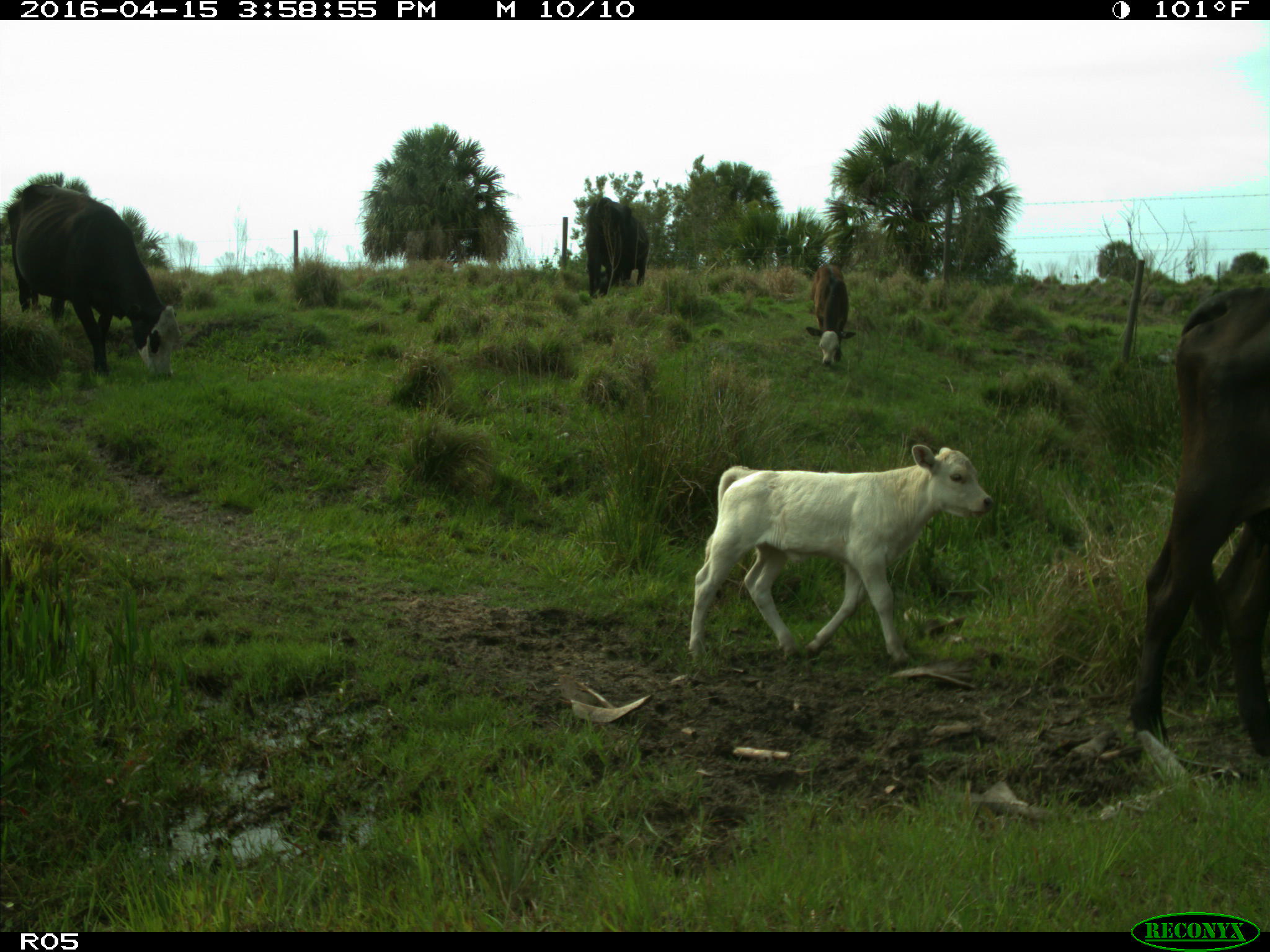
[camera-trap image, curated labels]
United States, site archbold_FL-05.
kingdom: Animalia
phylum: Chordata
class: Mammalia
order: Artiodactyla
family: Bovidae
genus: Bos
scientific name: Bos taurus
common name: domestic cow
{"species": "Bos taurus (domestic cow)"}